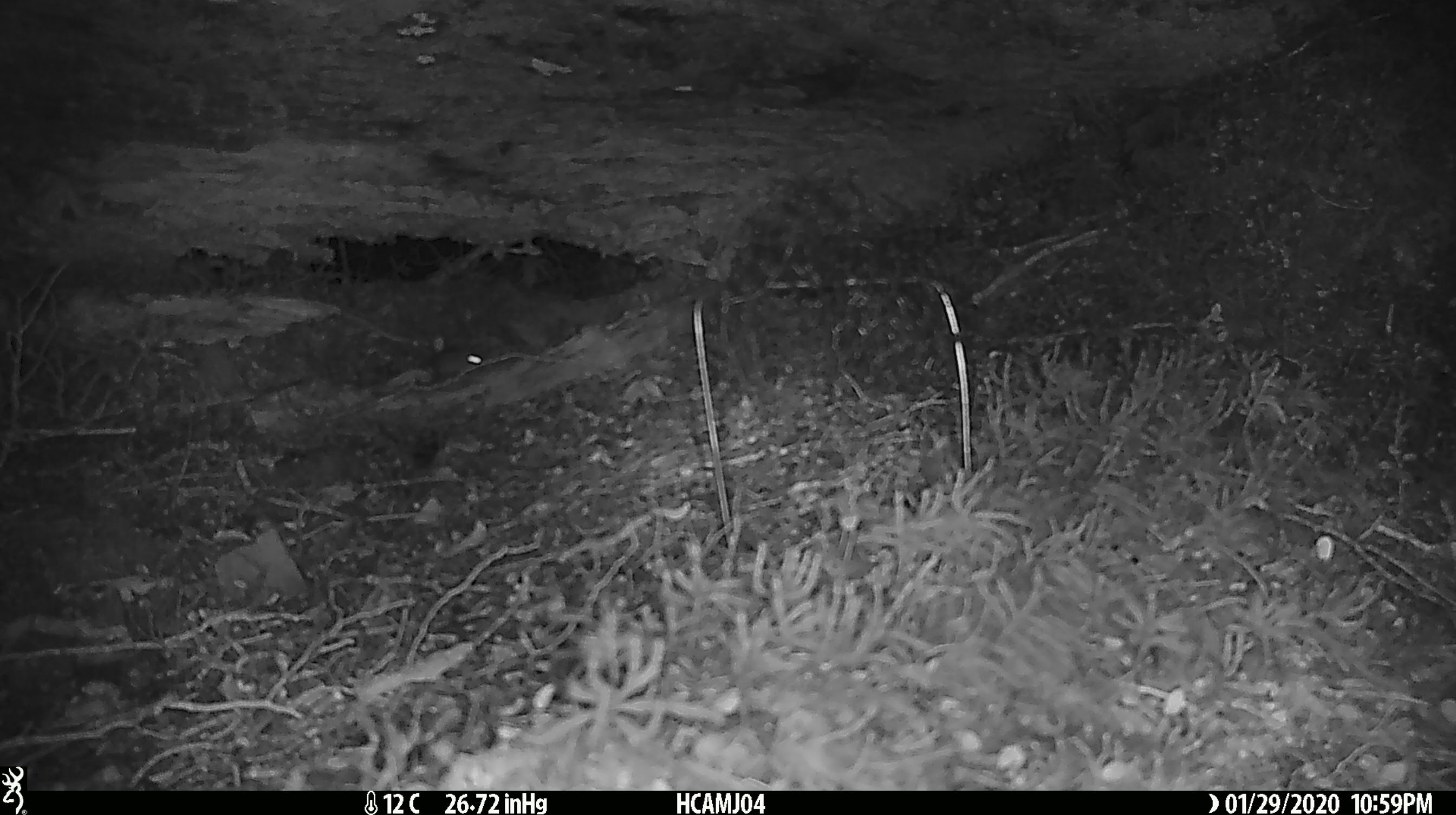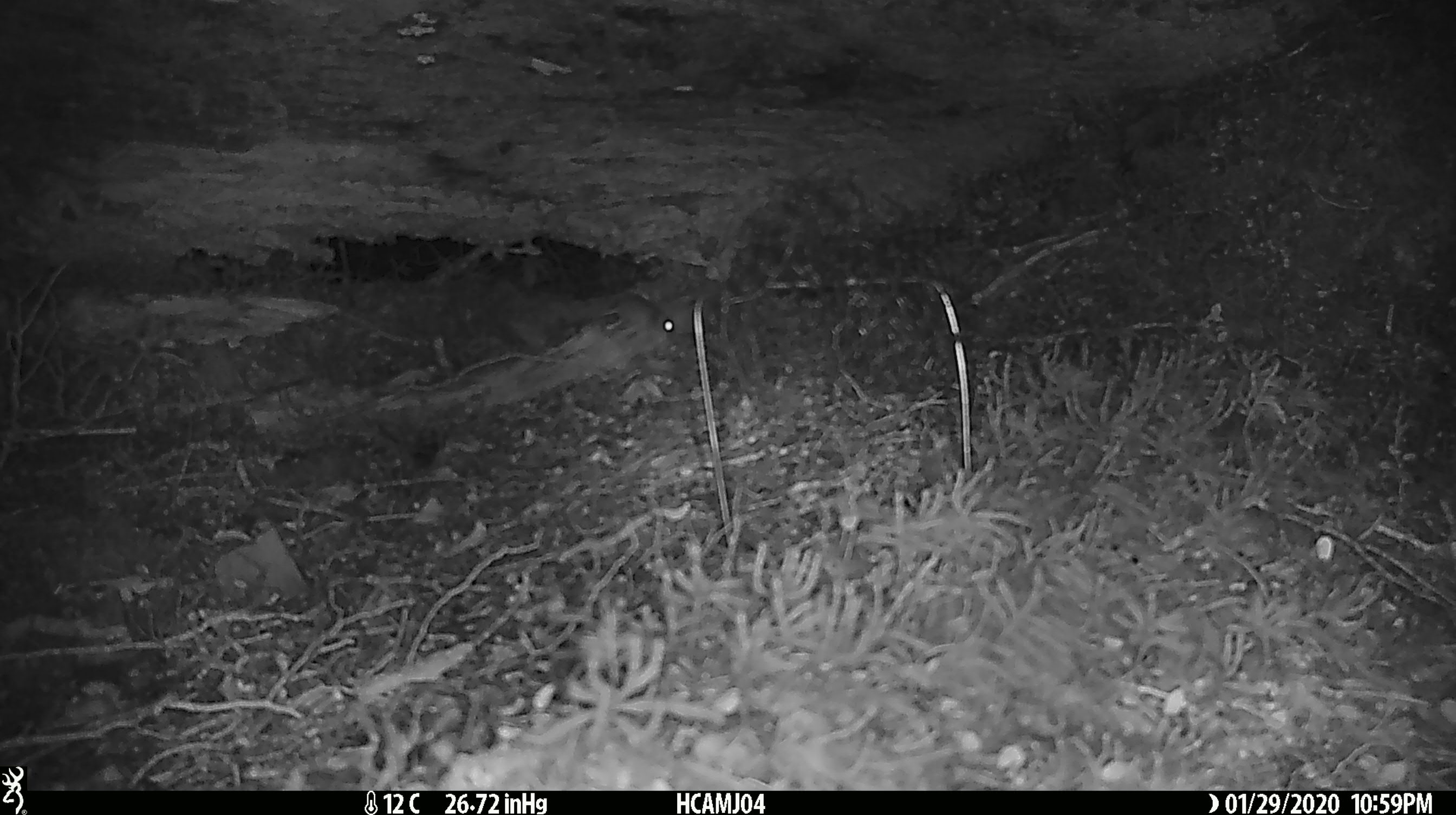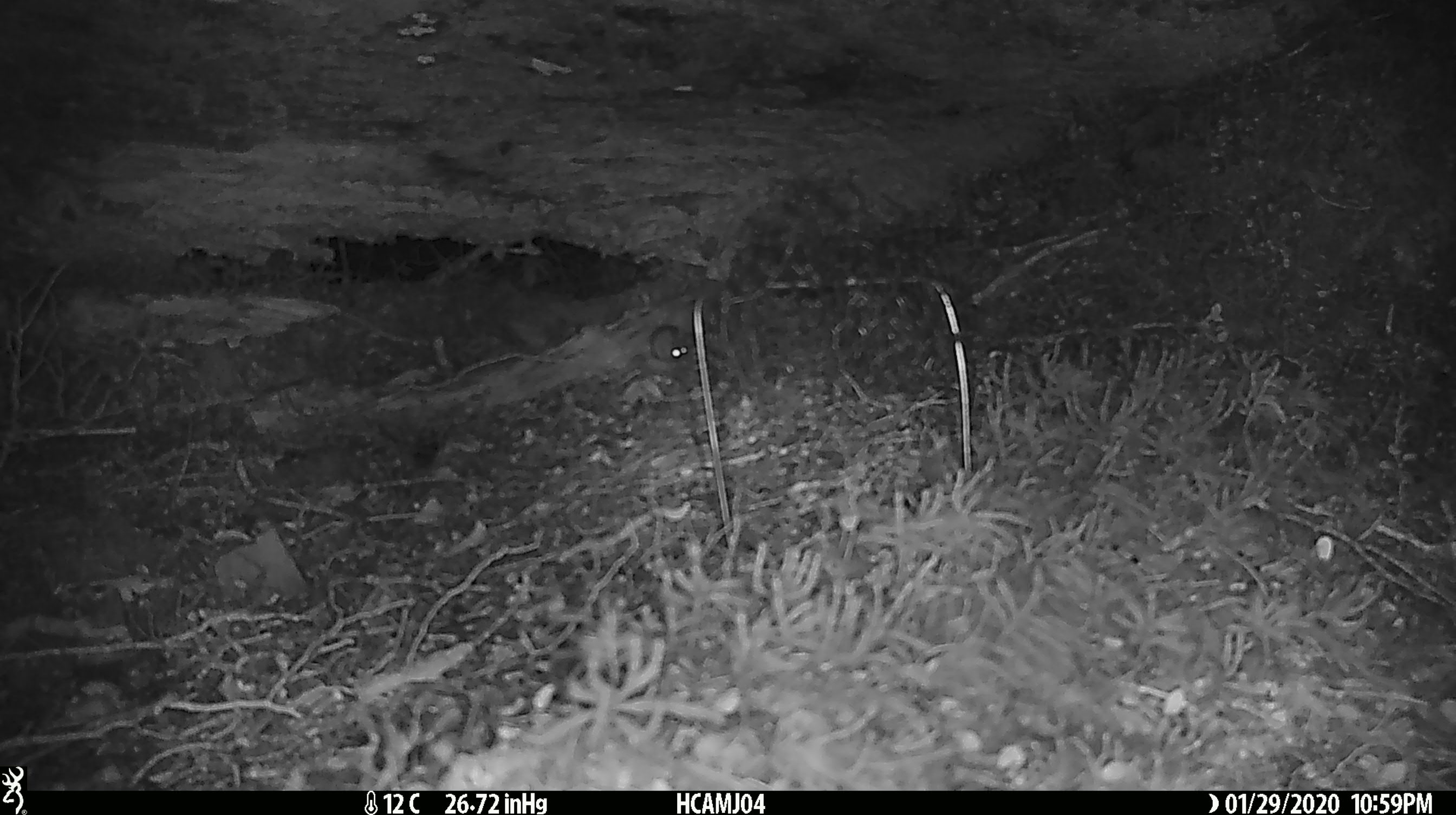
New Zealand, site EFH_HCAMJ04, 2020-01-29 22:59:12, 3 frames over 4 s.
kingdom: Animalia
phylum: Chordata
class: Mammalia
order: Rodentia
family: Muridae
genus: Mus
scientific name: Mus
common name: mouse